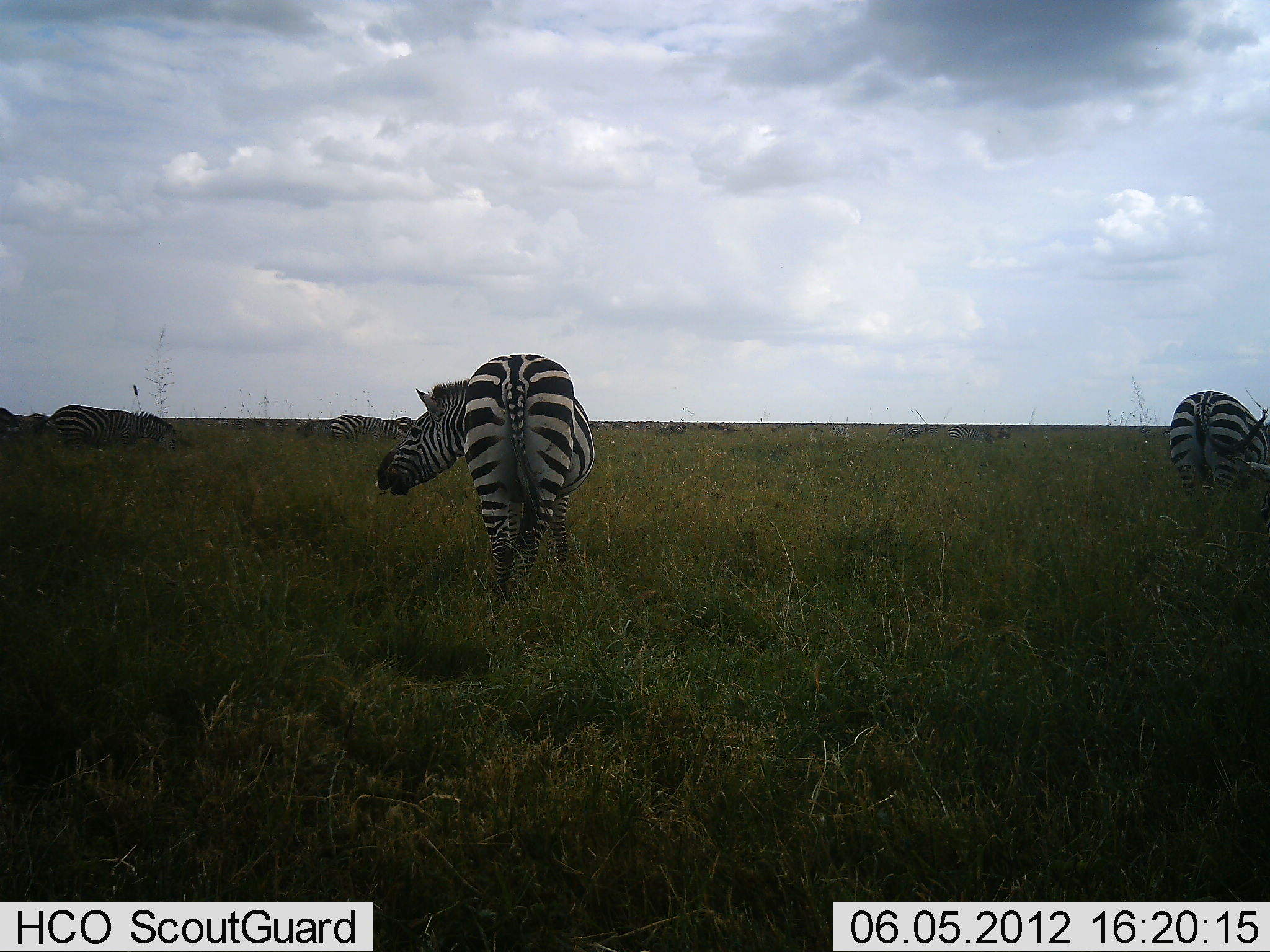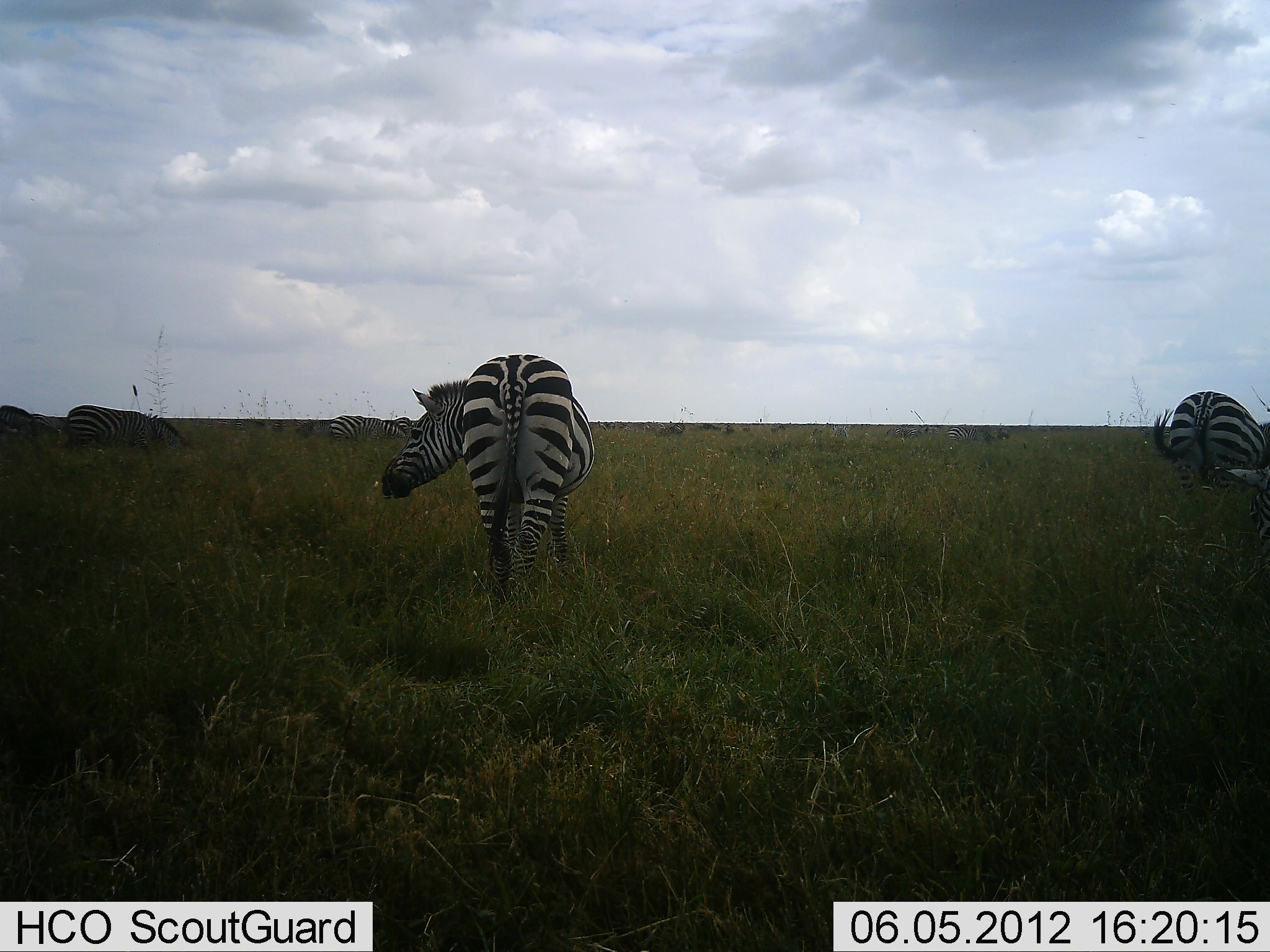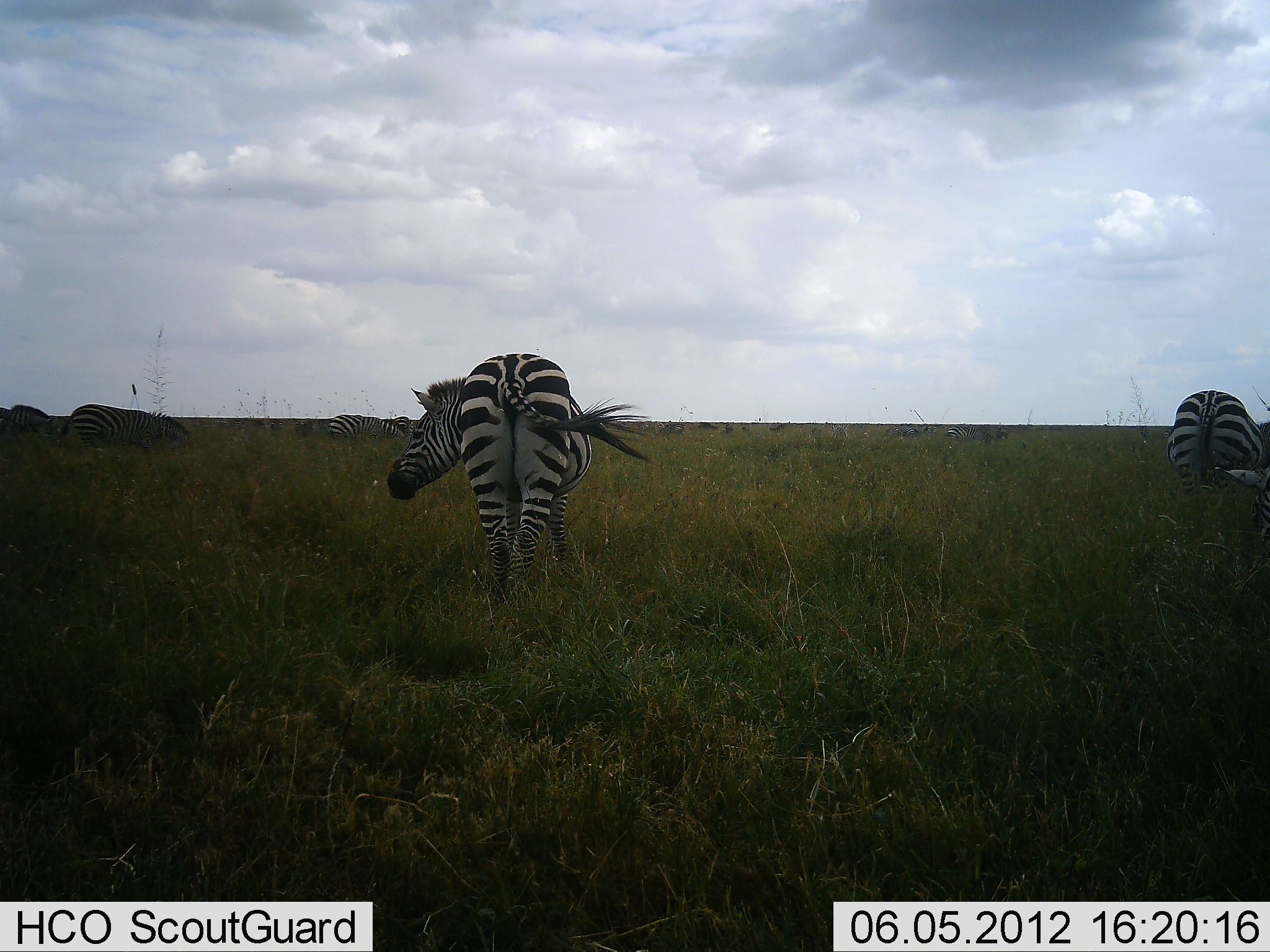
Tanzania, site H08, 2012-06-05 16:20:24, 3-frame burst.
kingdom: Animalia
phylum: Chordata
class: Mammalia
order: Perissodactyla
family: Equidae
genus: Equus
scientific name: Equus quagga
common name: plains zebra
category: zebra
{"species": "zebra (plains zebra) (Equus quagga)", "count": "6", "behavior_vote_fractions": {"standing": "60%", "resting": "0%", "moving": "30%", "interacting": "0%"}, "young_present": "0%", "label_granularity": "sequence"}